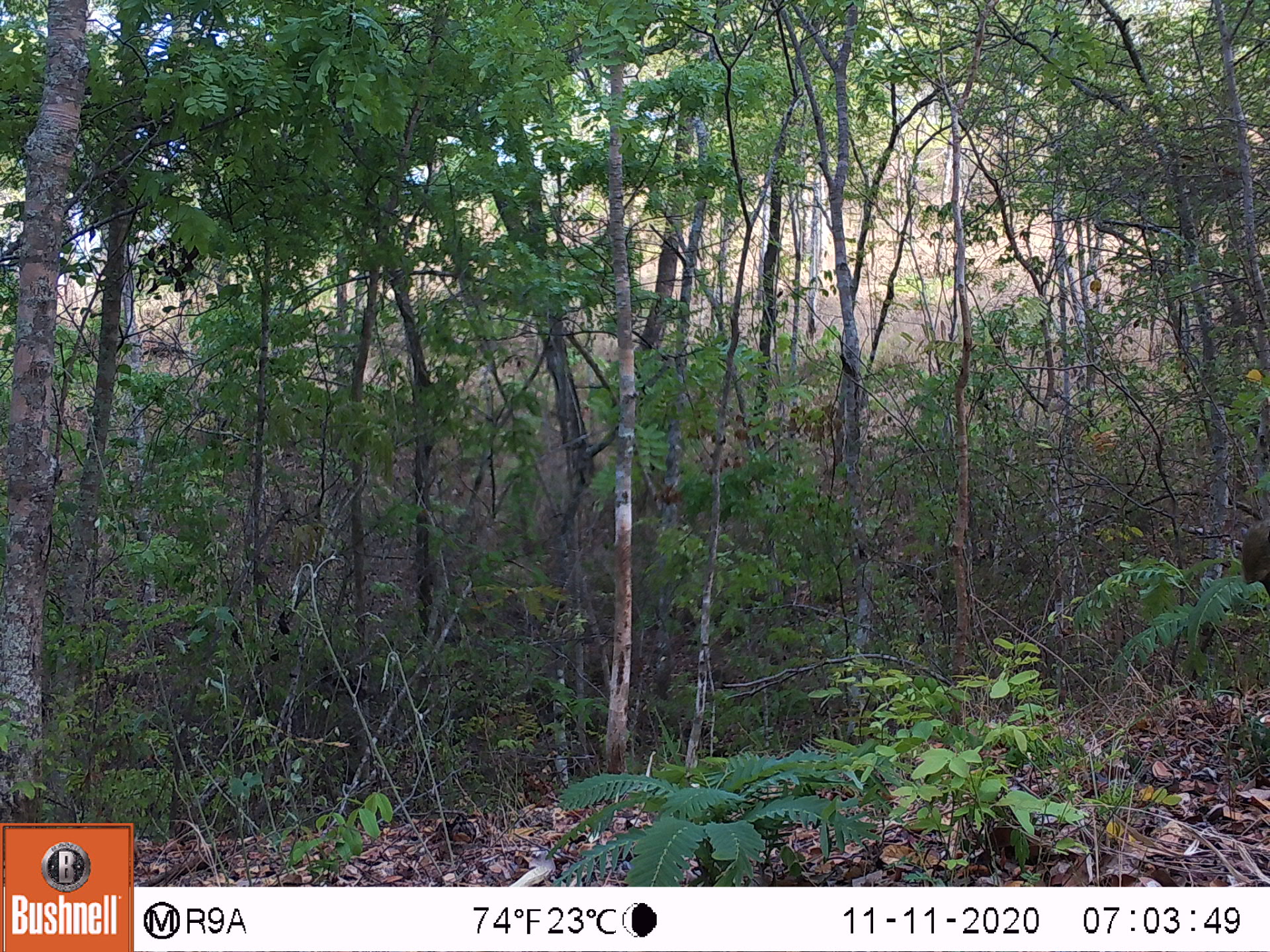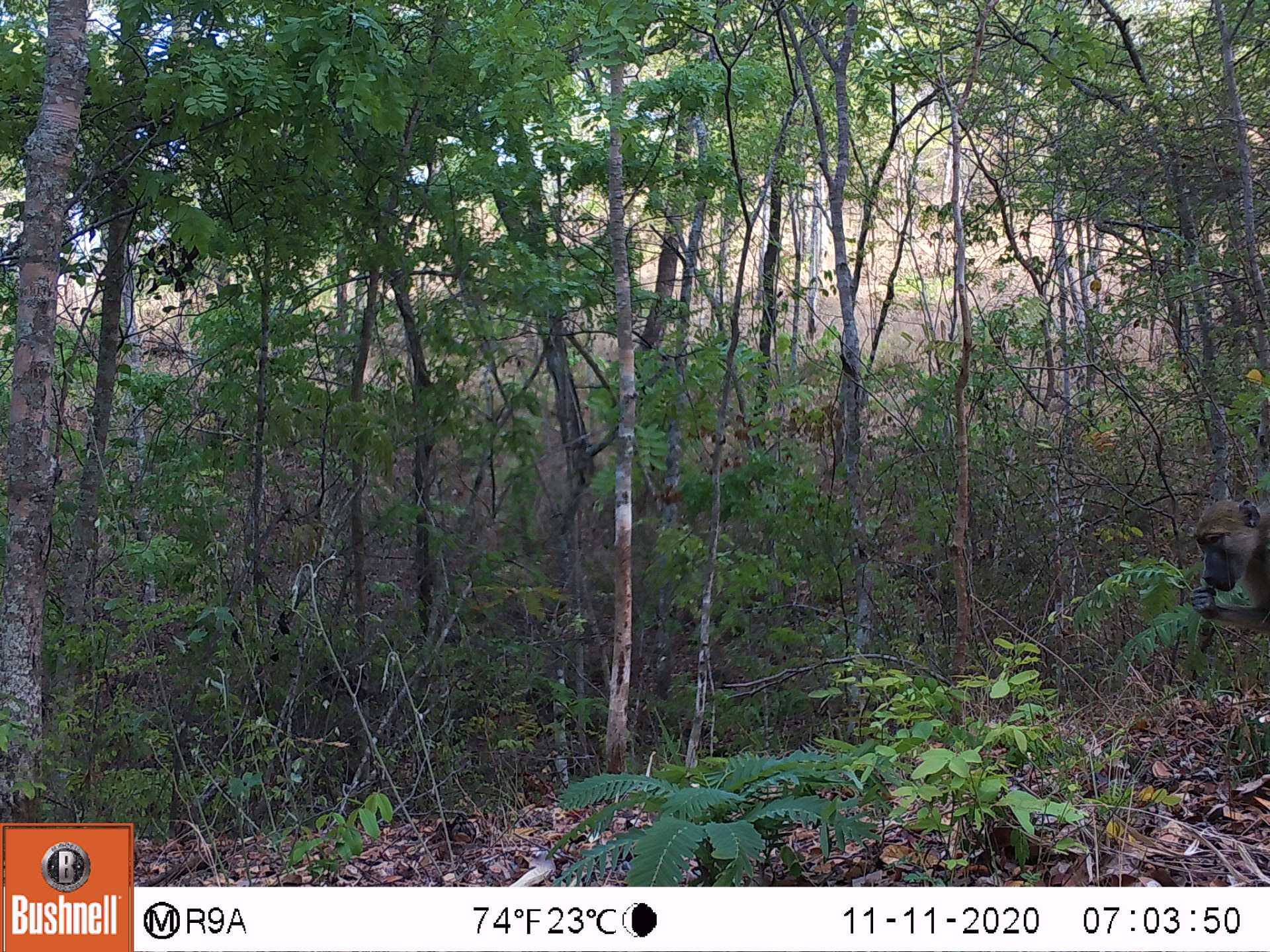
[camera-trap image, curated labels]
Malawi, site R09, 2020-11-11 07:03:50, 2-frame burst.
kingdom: Animalia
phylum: Chordata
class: Mammalia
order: Primates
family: Cercopithecidae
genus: Papio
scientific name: Papio cynocephalus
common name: yellow baboon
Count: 1.